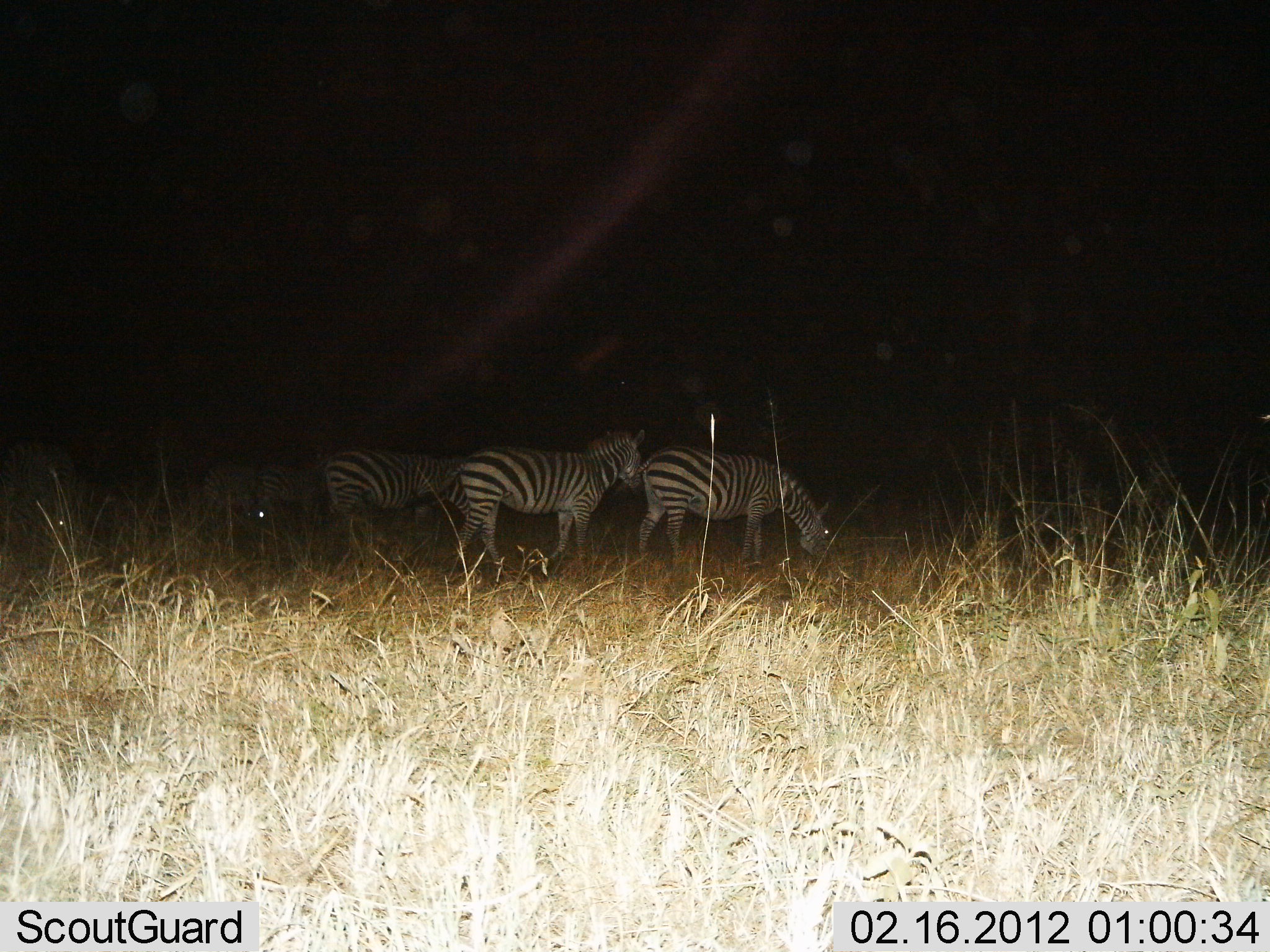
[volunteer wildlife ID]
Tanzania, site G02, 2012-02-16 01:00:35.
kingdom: Animalia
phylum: Chordata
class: Mammalia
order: Perissodactyla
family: Equidae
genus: Equus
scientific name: Equus quagga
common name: plains zebra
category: zebra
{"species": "zebra (plains zebra) (Equus quagga)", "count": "4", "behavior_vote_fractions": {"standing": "72%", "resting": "0%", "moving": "11%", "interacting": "0%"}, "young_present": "0%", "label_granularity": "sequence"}